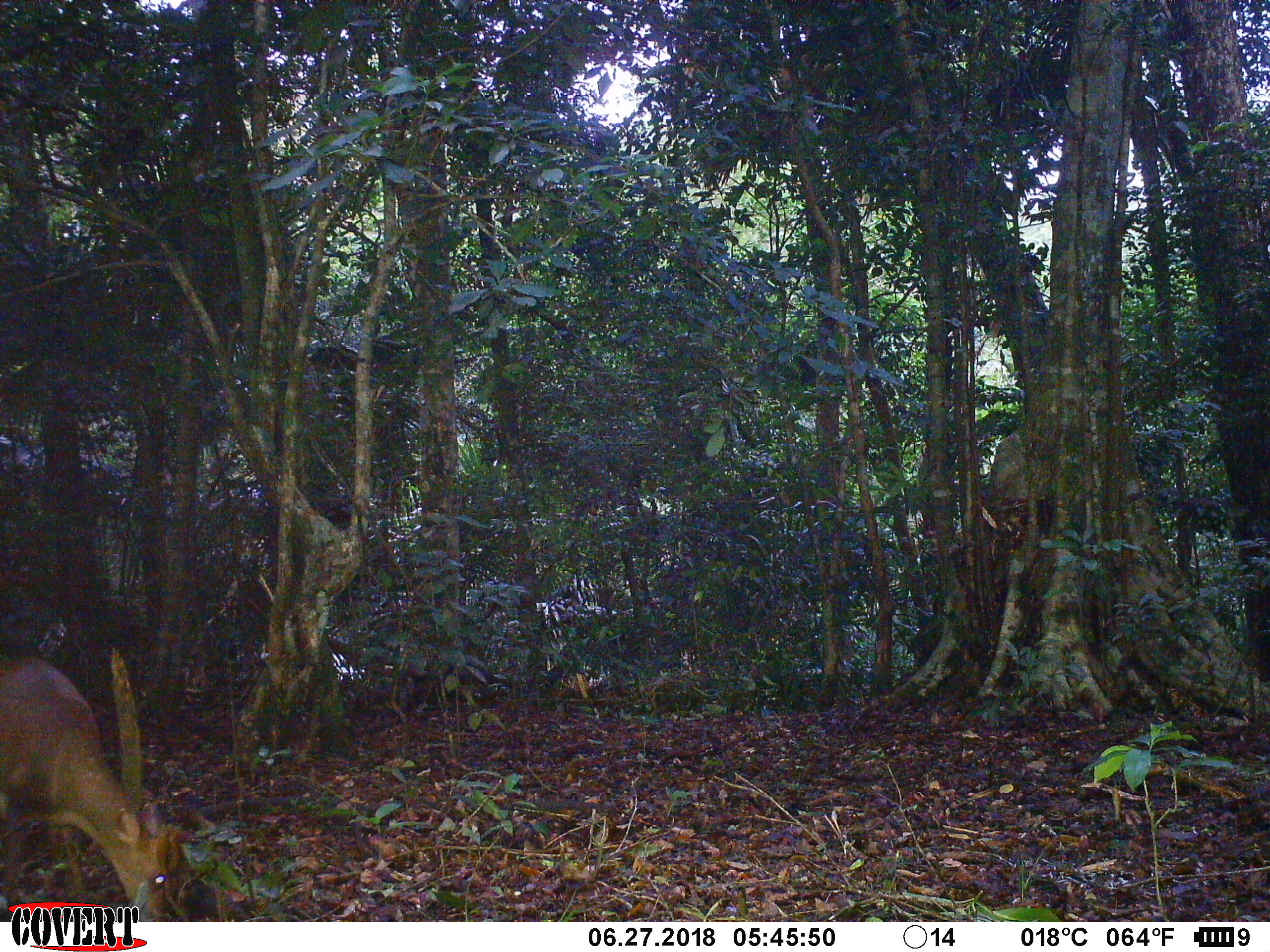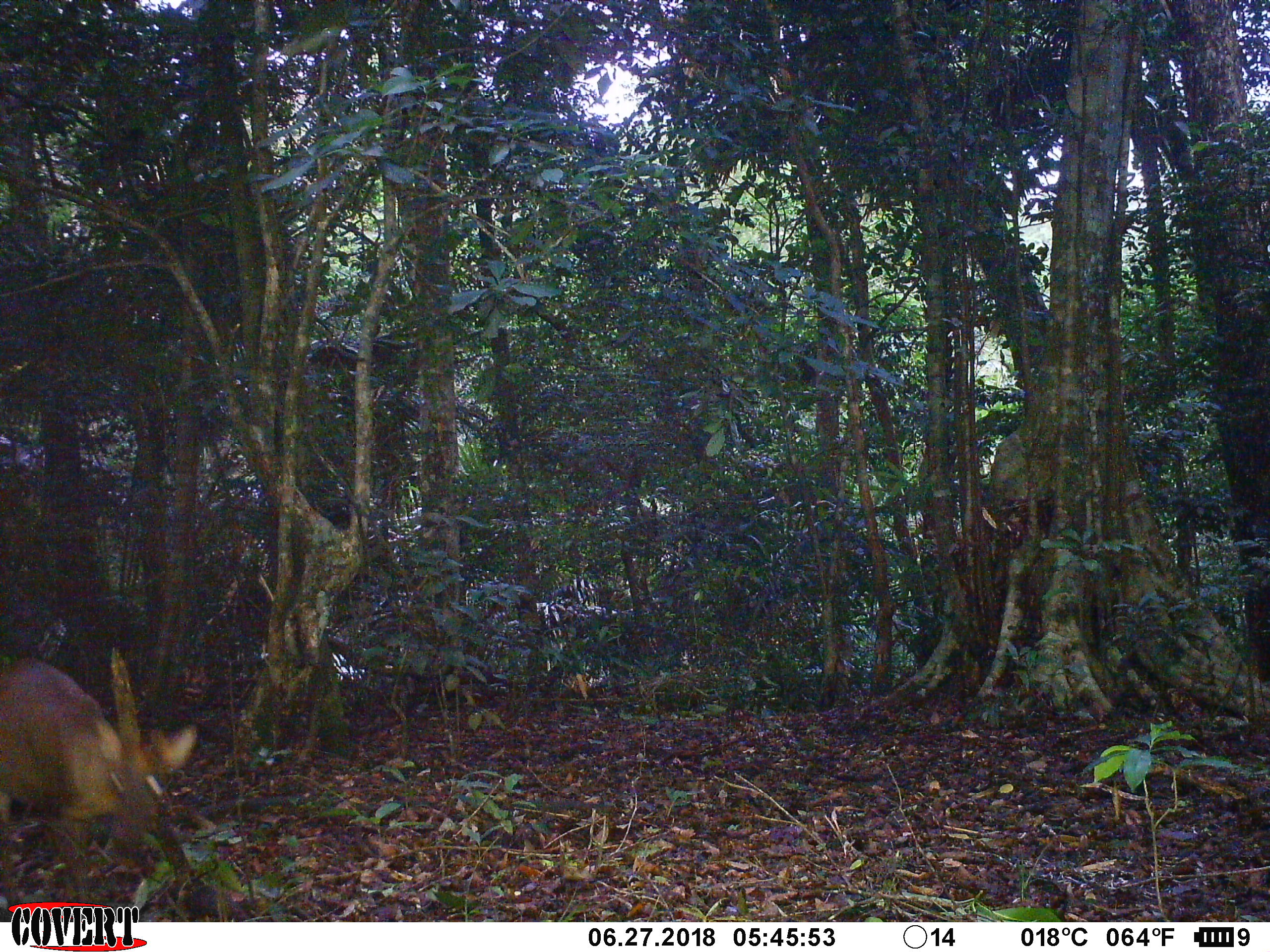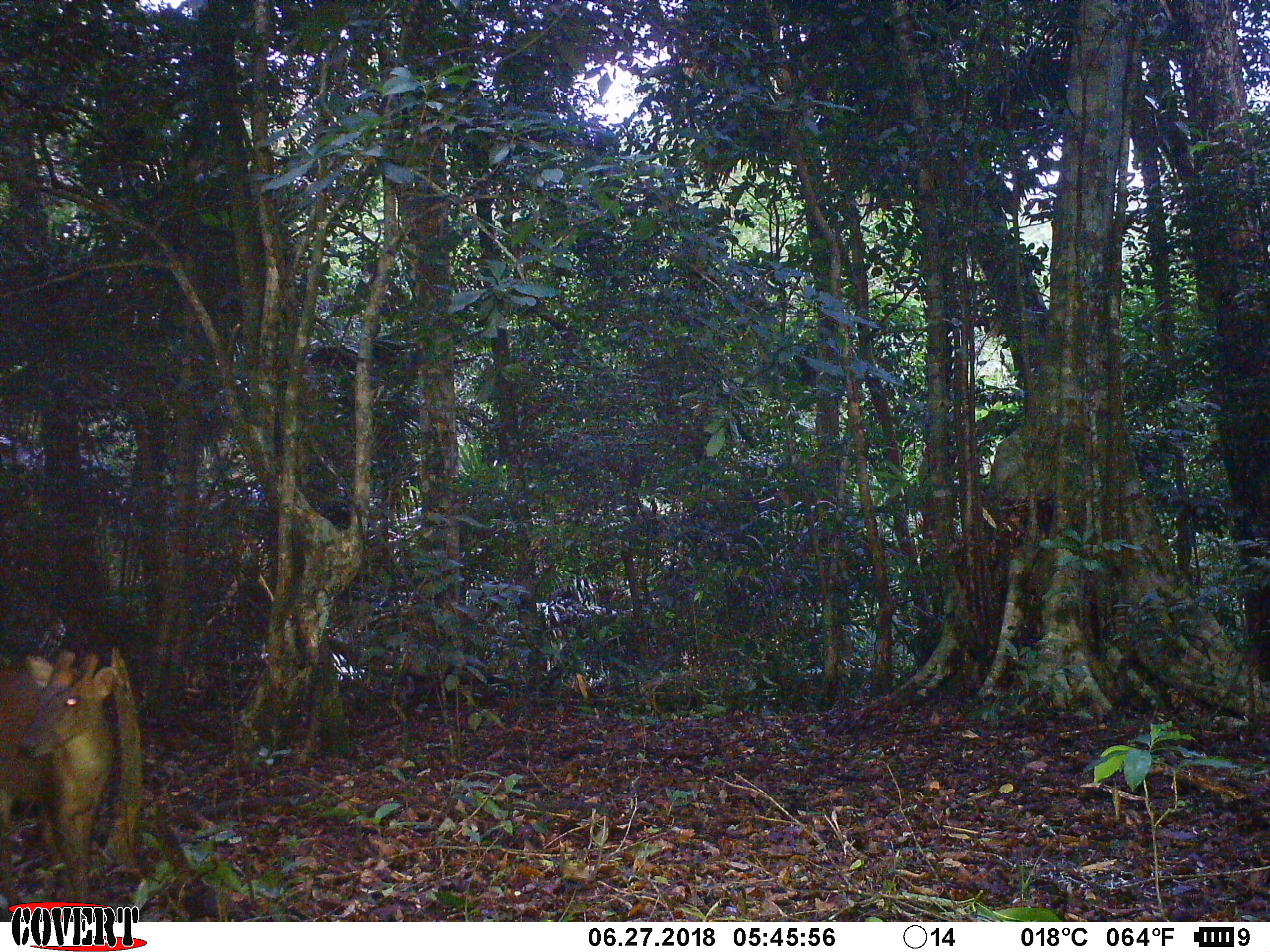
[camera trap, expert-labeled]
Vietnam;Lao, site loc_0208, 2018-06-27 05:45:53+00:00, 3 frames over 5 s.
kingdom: Animalia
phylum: Chordata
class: Mammalia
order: Artiodactyla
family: Cervidae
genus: Muntiacus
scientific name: Muntiacus rooseveltorum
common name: roosevelt's muntjac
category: roosevelts muntjac group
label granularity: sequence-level